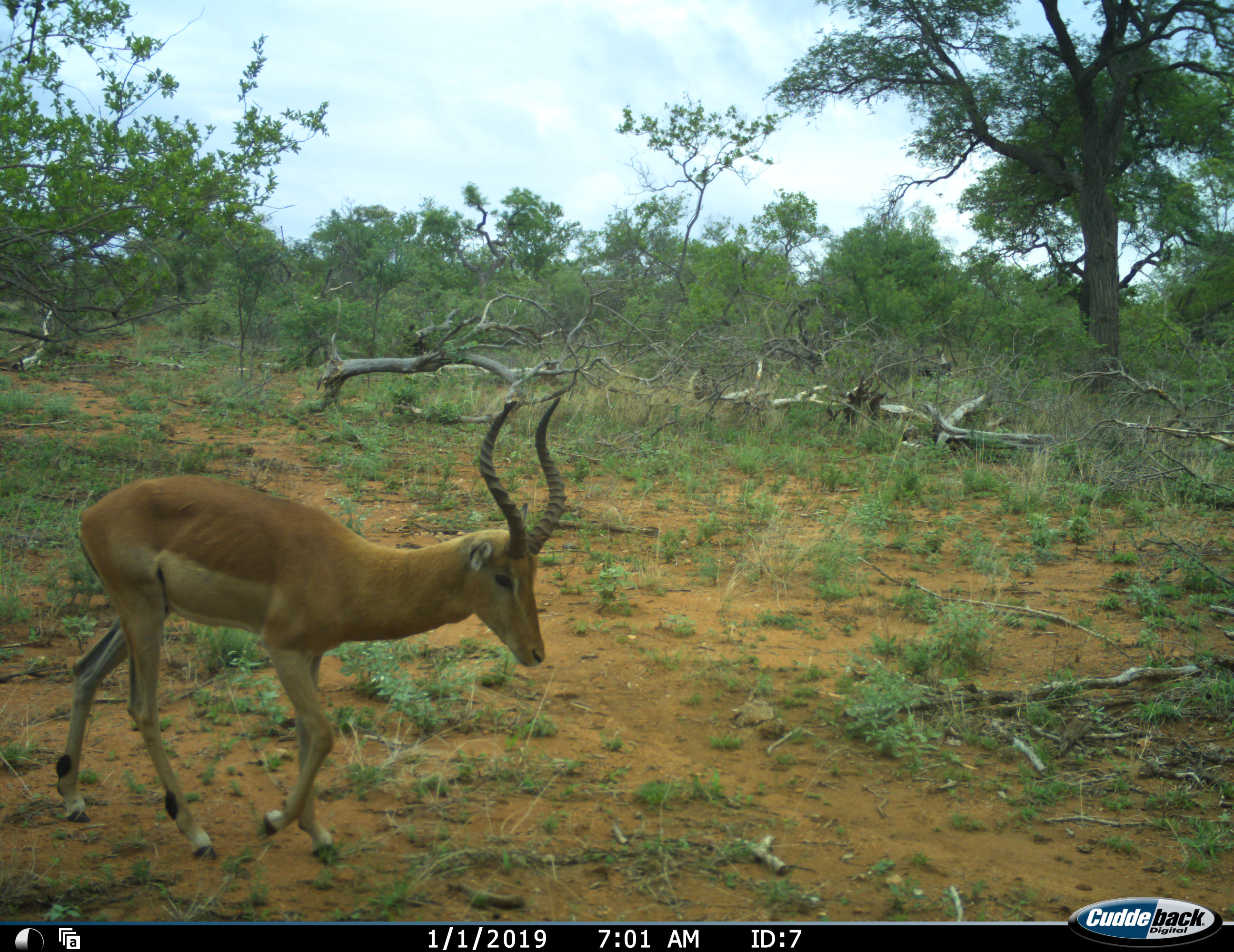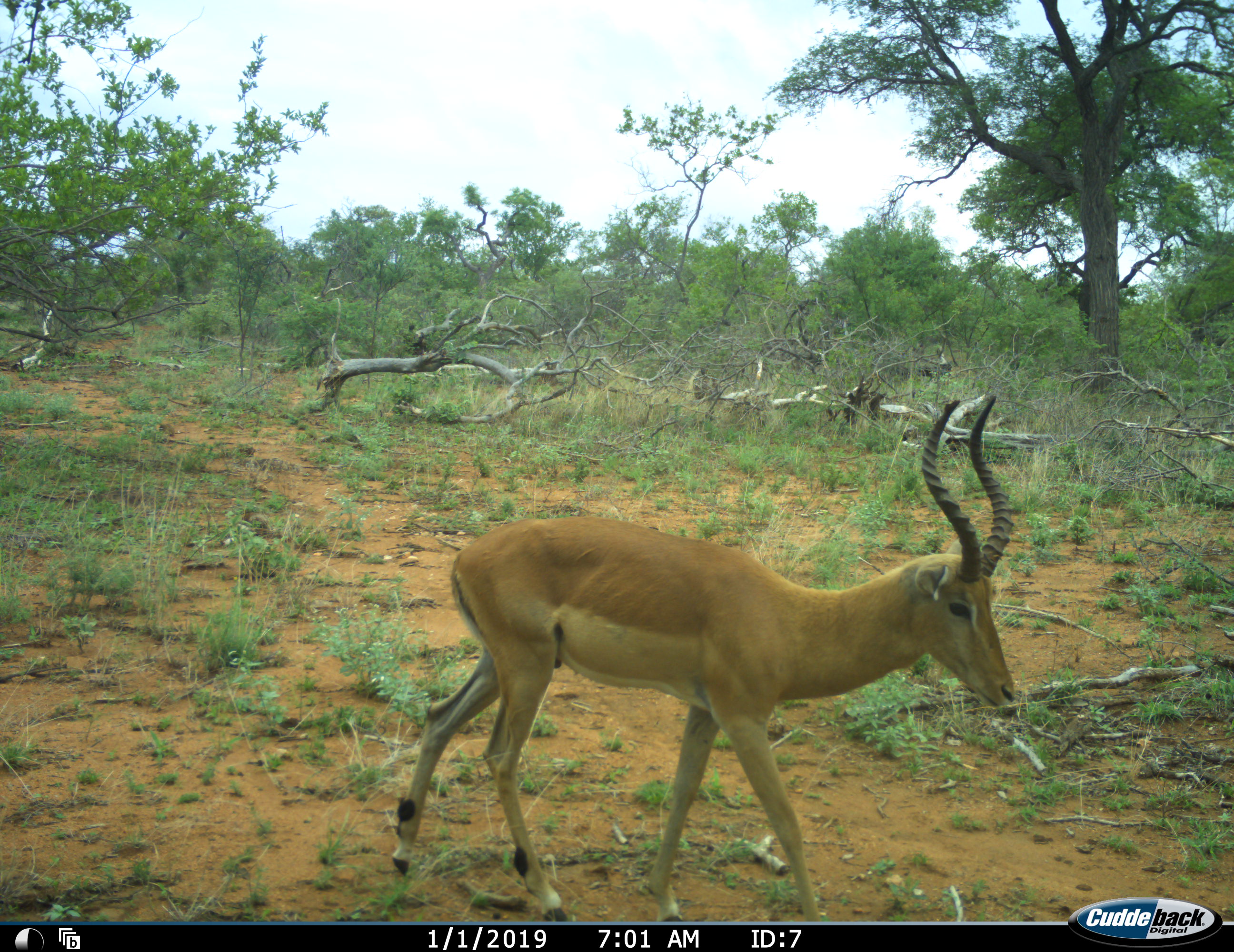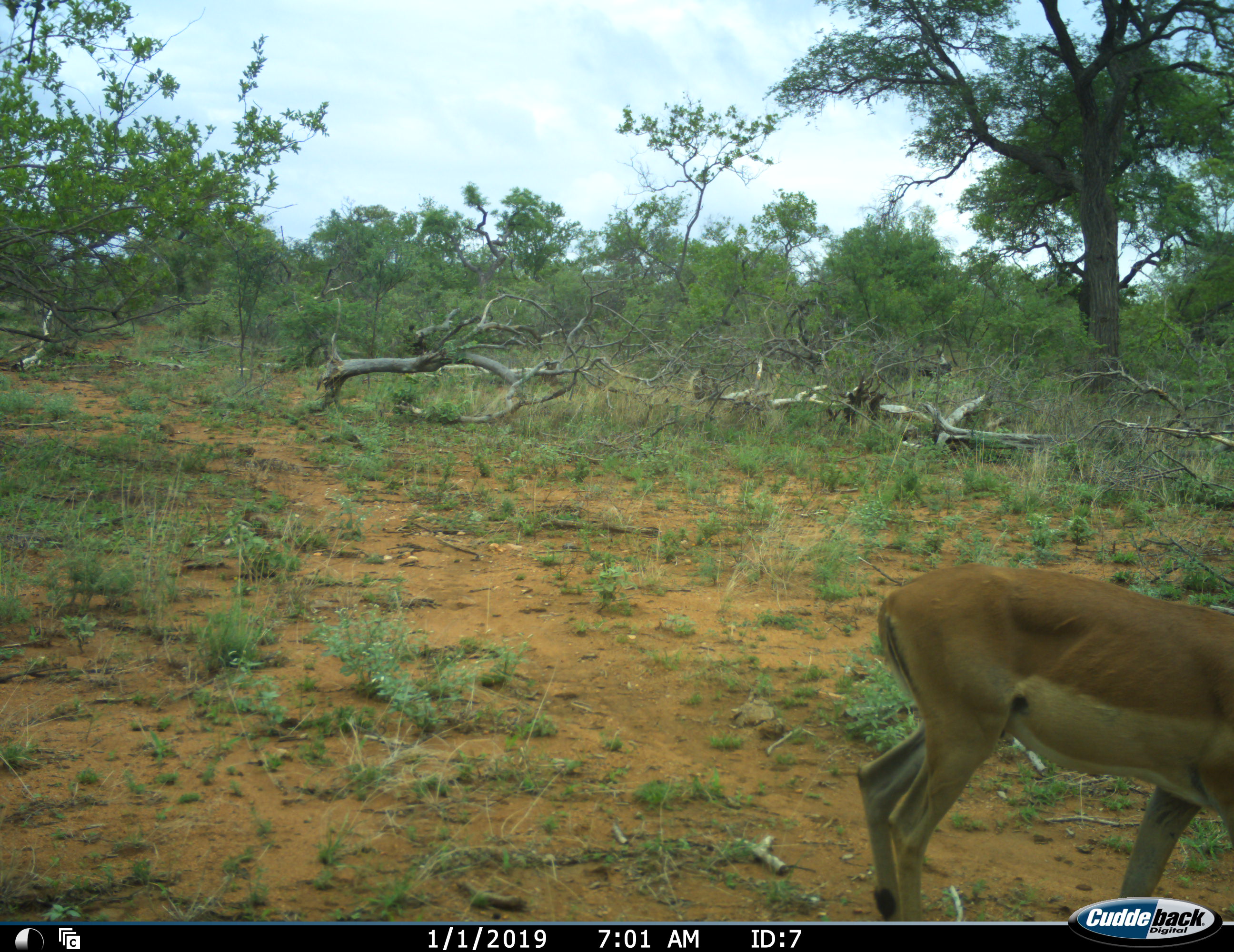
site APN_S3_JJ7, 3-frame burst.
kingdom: Animalia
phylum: Chordata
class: Mammalia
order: Artiodactyla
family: Bovidae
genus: Aepyceros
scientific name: Aepyceros melampus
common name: impala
Impala (Aepyceros melampus), count 1. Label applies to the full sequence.